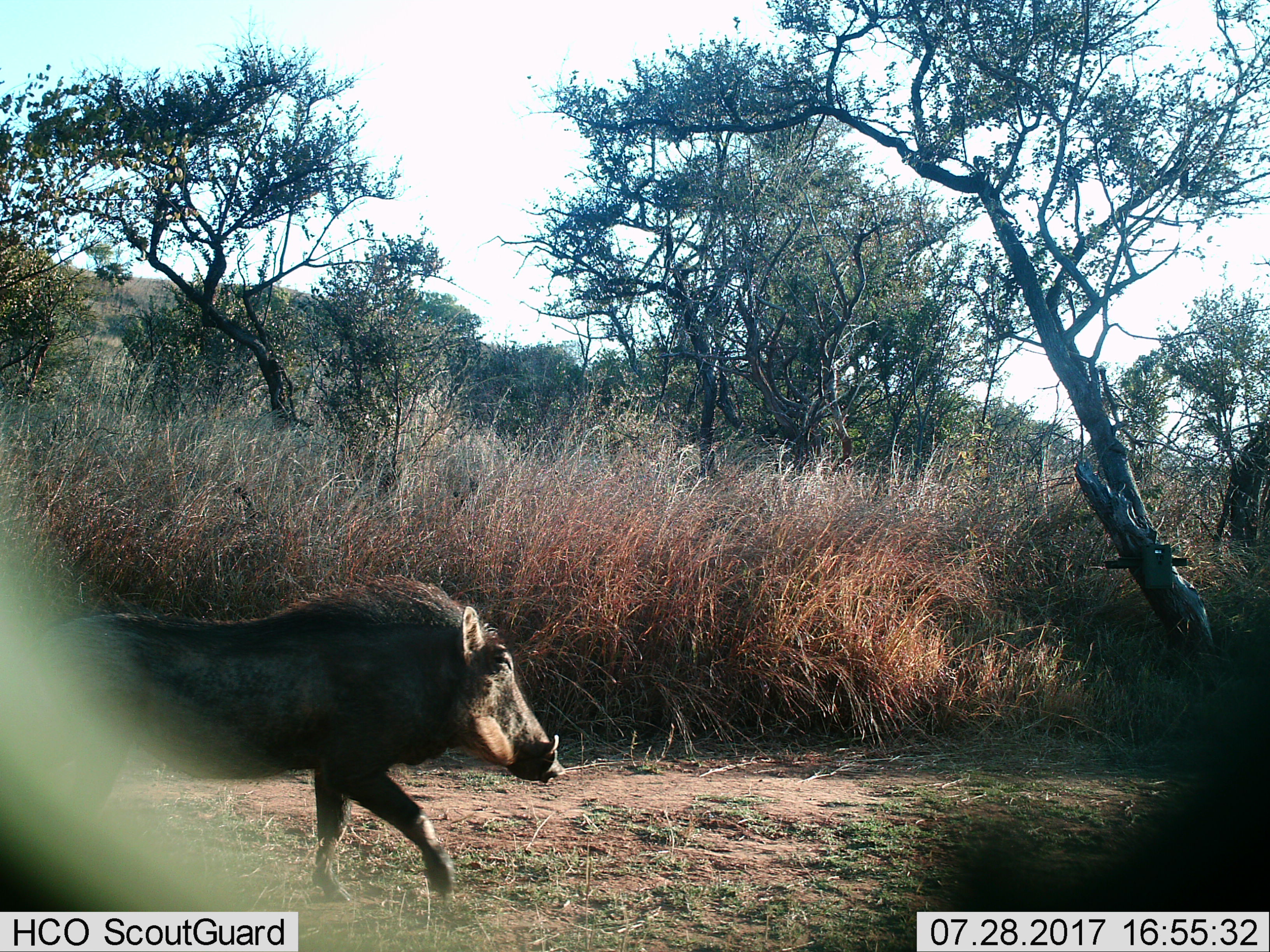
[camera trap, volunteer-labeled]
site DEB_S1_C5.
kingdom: Animalia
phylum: Chordata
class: Mammalia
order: Artiodactyla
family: Suidae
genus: Phacochoerus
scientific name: Phacochoerus africanus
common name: warthog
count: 1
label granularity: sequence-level